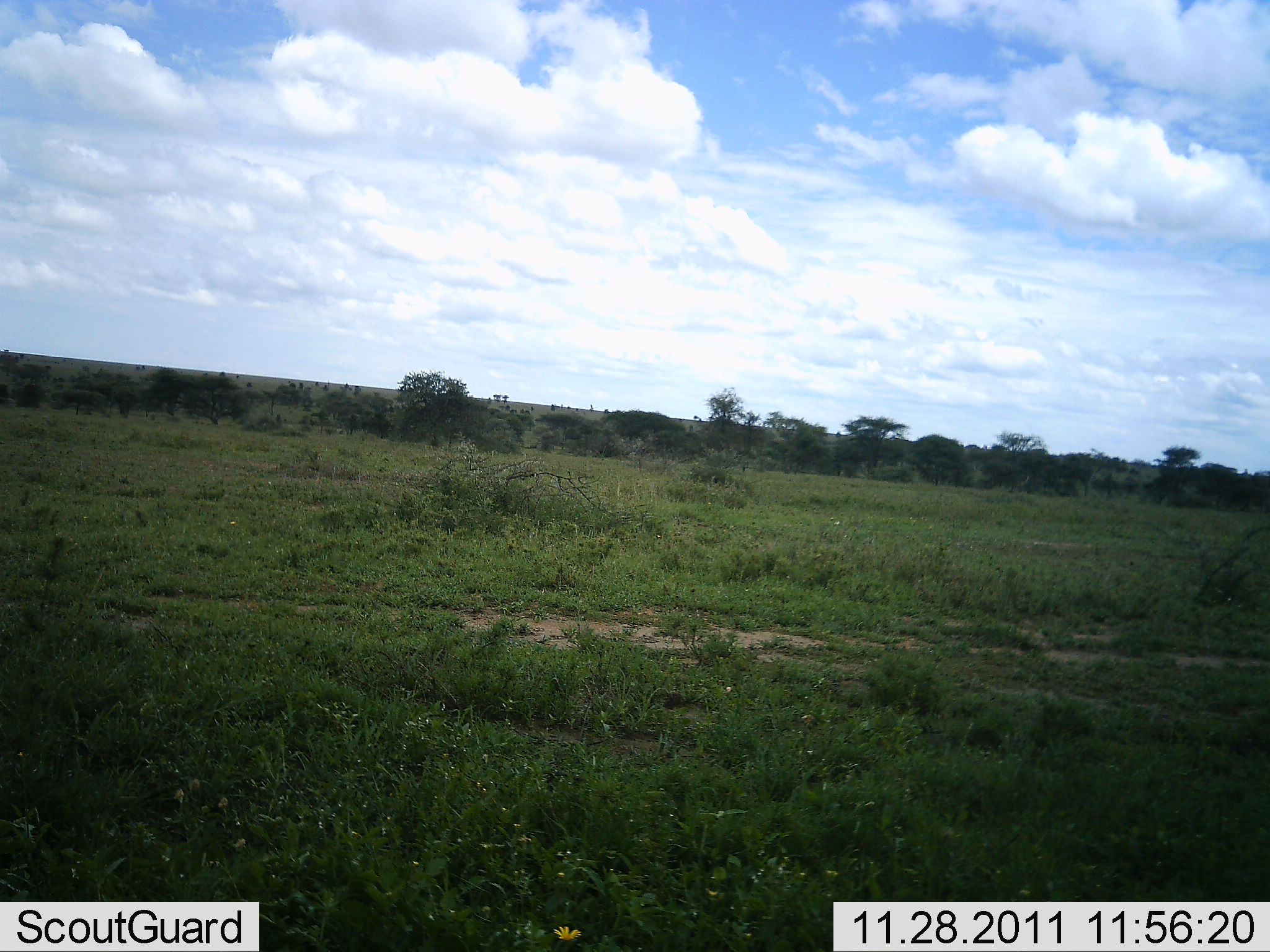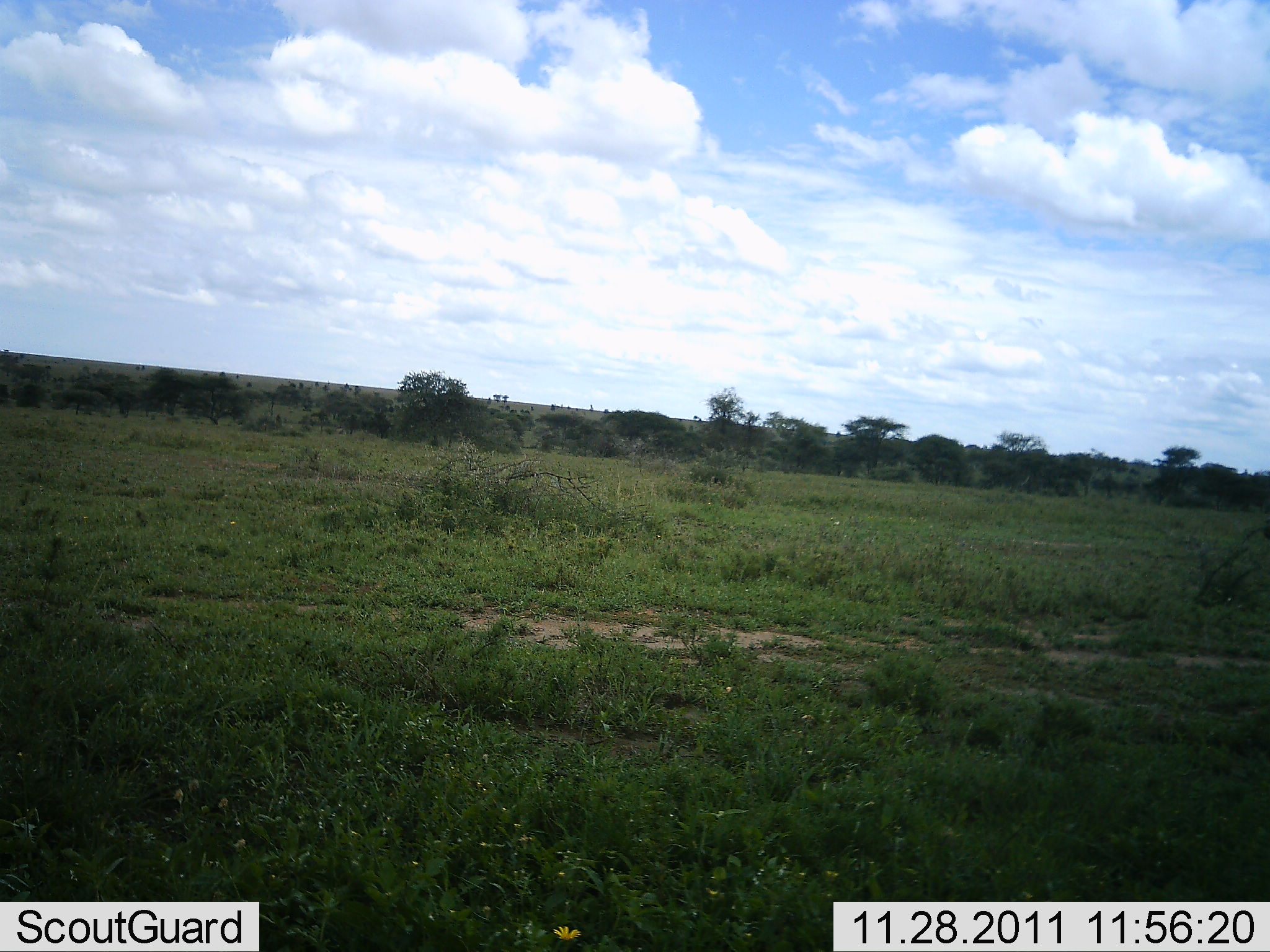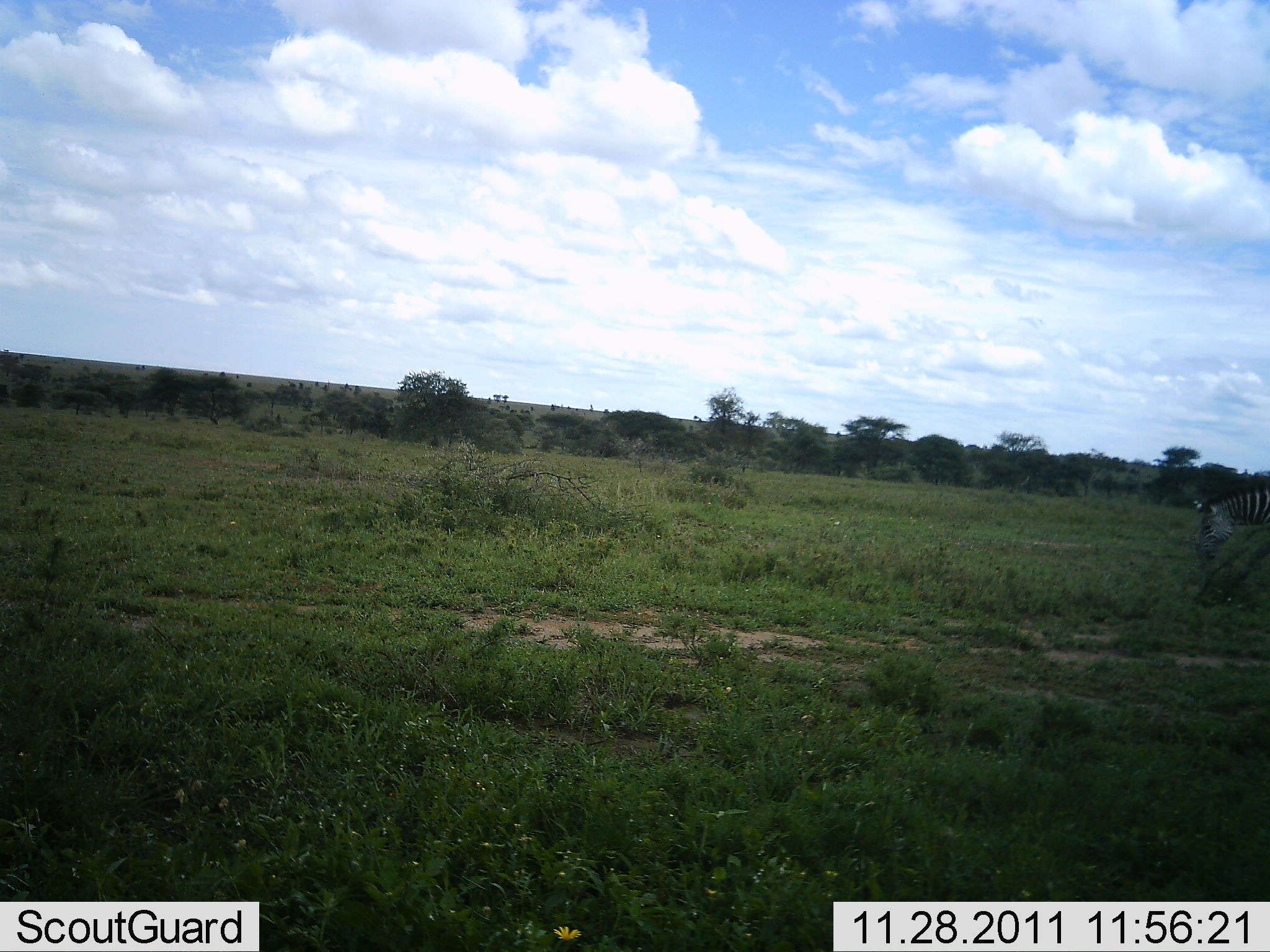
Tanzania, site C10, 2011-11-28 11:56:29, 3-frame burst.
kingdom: Animalia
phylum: Chordata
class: Mammalia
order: Perissodactyla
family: Equidae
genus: Equus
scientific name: Equus quagga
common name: plains zebra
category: zebra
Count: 1.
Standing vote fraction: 0%.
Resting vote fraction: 0%.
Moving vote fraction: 92%.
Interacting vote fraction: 0%.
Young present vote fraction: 0%.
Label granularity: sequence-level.